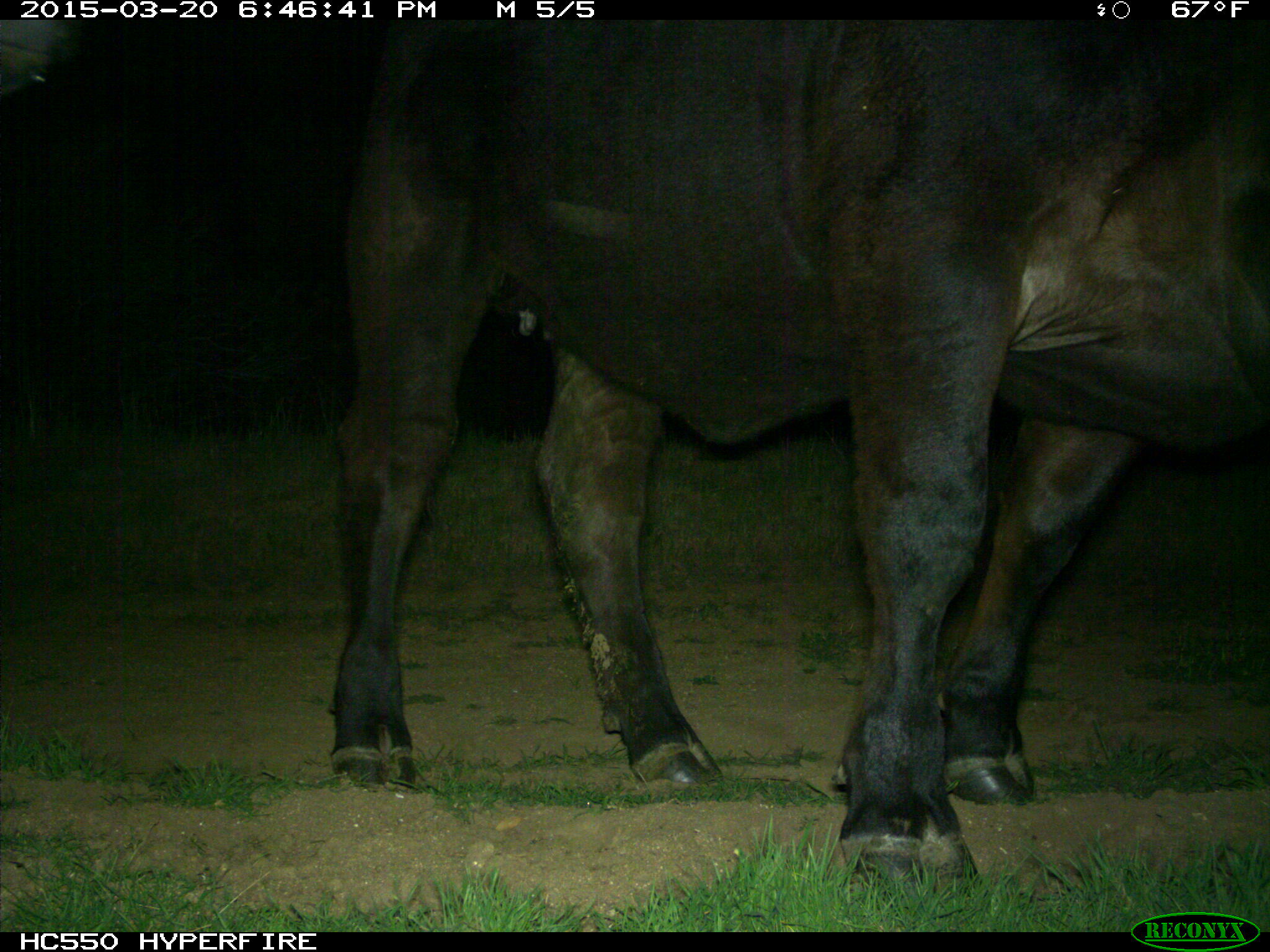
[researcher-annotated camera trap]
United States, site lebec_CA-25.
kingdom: Animalia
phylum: Chordata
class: Mammalia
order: Artiodactyla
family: Bovidae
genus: Bos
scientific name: Bos taurus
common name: domestic cow